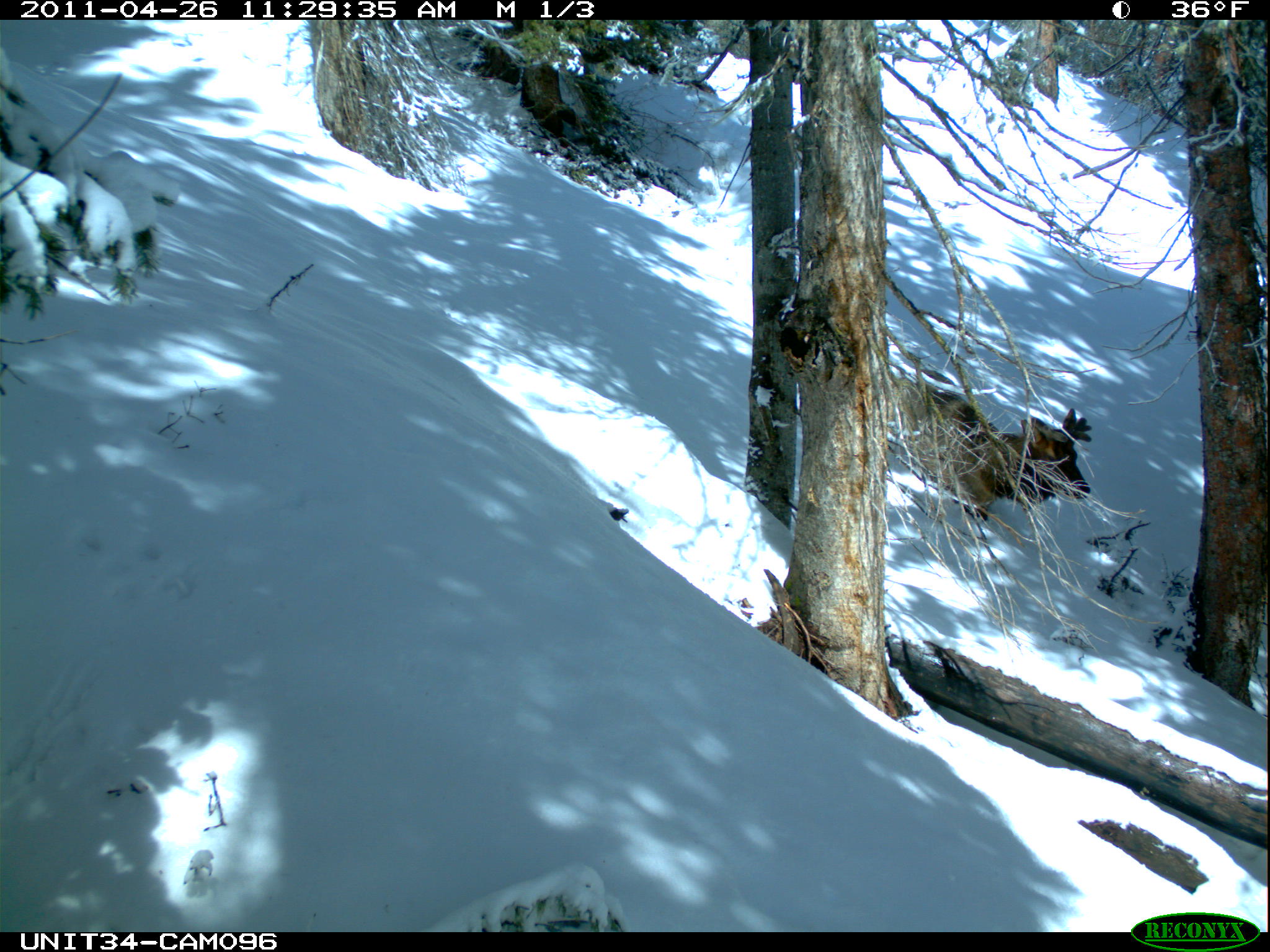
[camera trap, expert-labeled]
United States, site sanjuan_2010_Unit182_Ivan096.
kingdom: Animalia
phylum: Chordata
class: Mammalia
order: Artiodactyla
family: Cervidae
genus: Cervus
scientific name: Cervus elaphus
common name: red deer